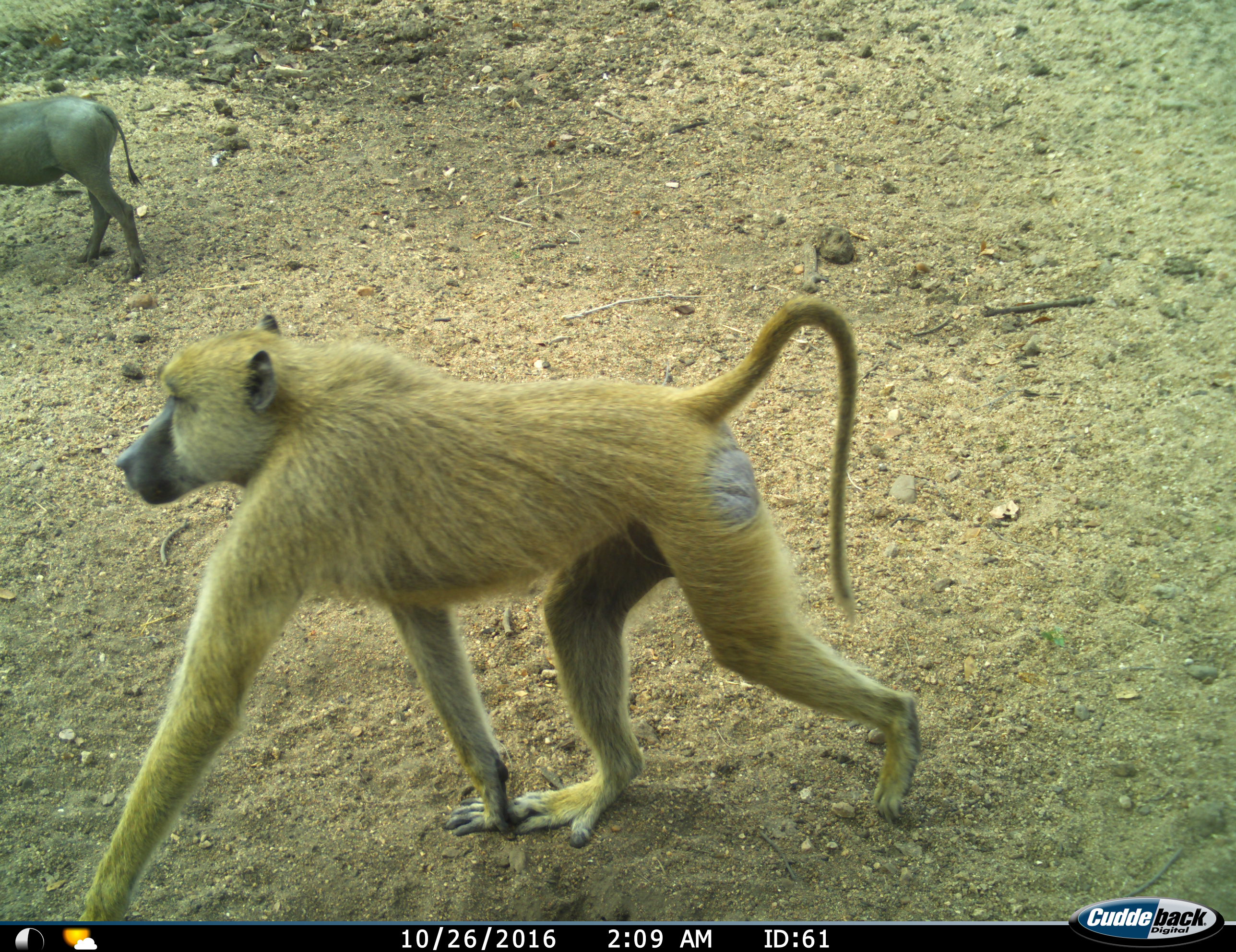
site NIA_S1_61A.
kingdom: Animalia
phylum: Chordata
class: Mammalia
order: Primates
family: Cercopithecidae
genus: Papio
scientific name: Papio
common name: baboon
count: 1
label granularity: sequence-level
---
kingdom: Animalia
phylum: Chordata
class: Mammalia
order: Artiodactyla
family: Suidae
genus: Phacochoerus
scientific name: Phacochoerus africanus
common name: warthog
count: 1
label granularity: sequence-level